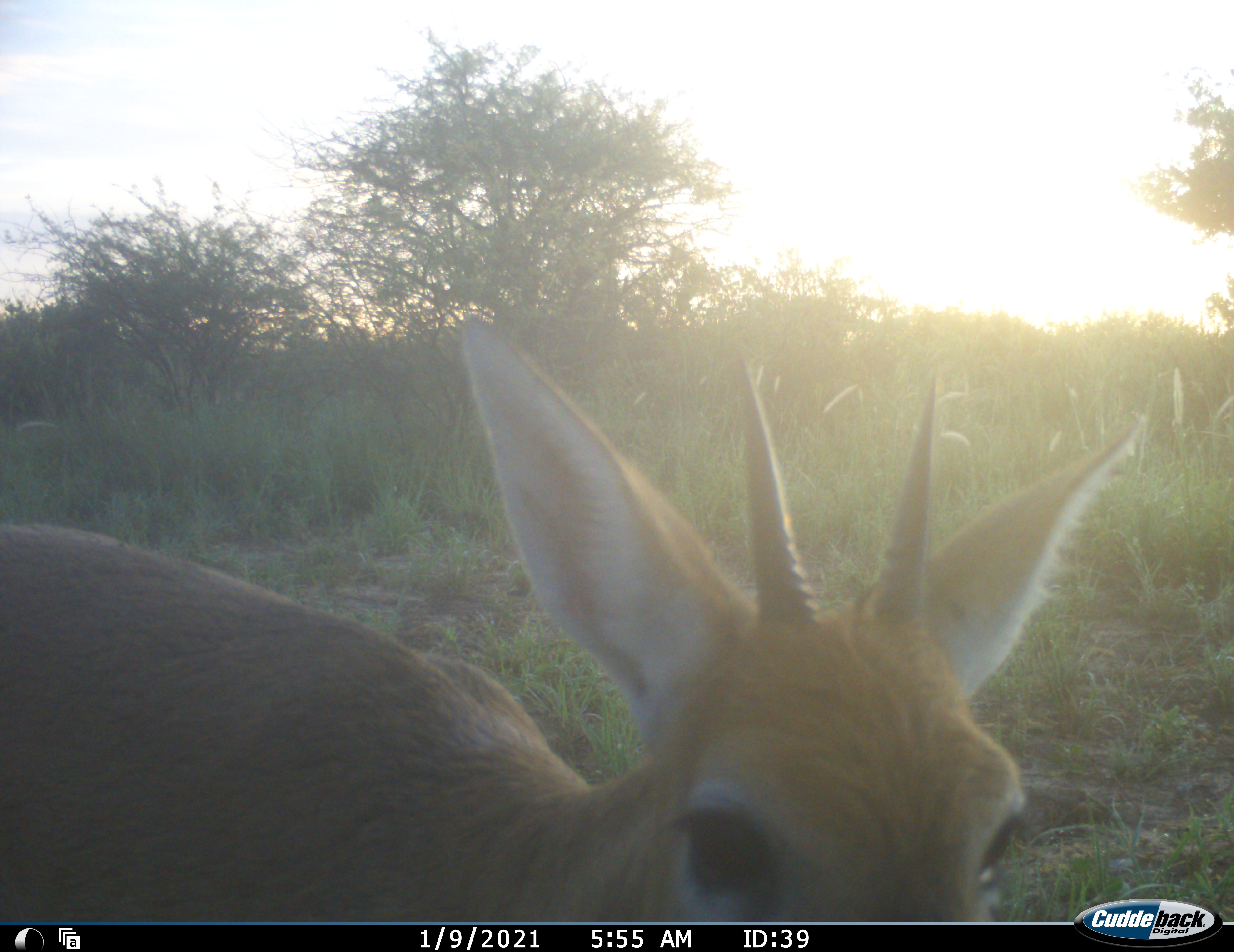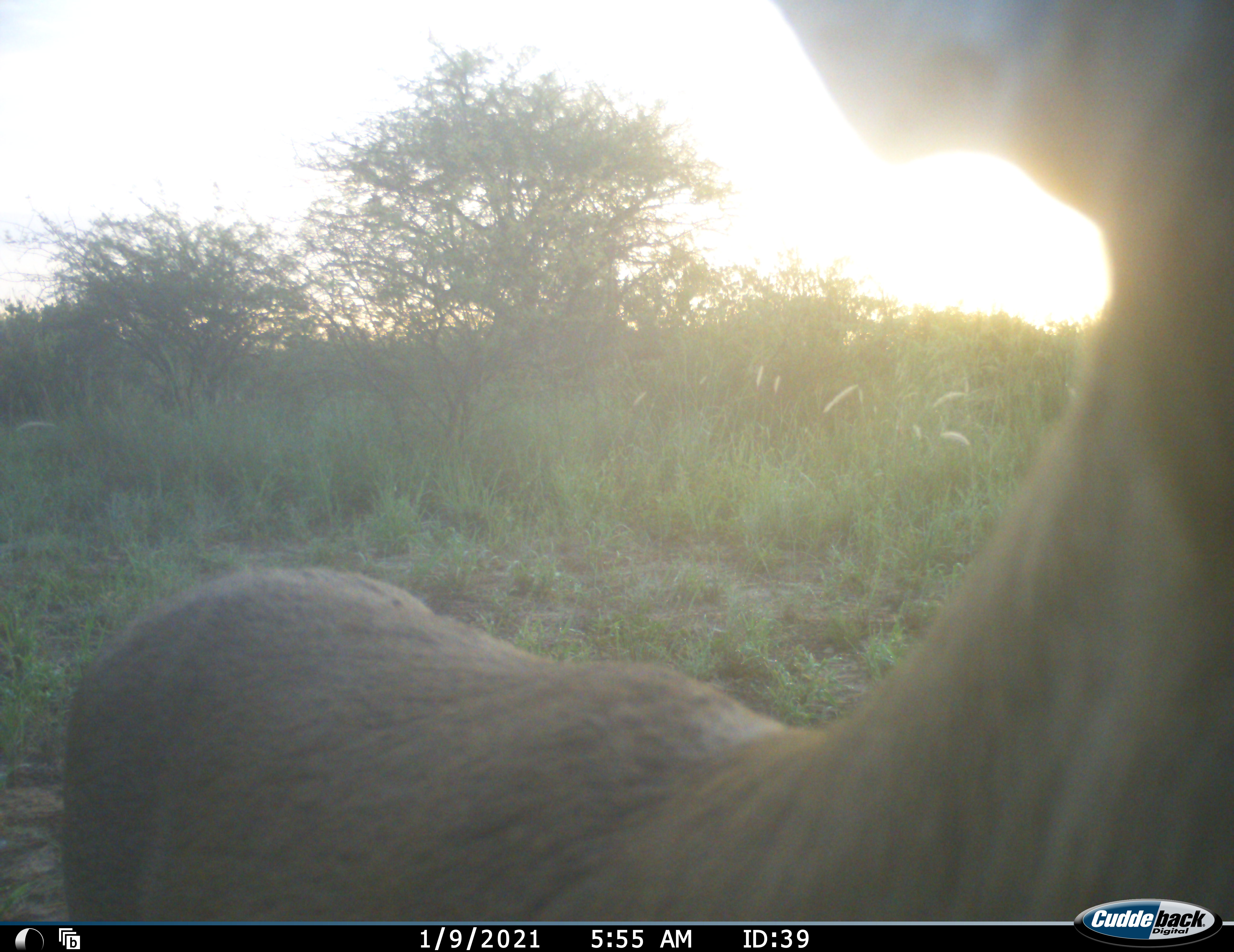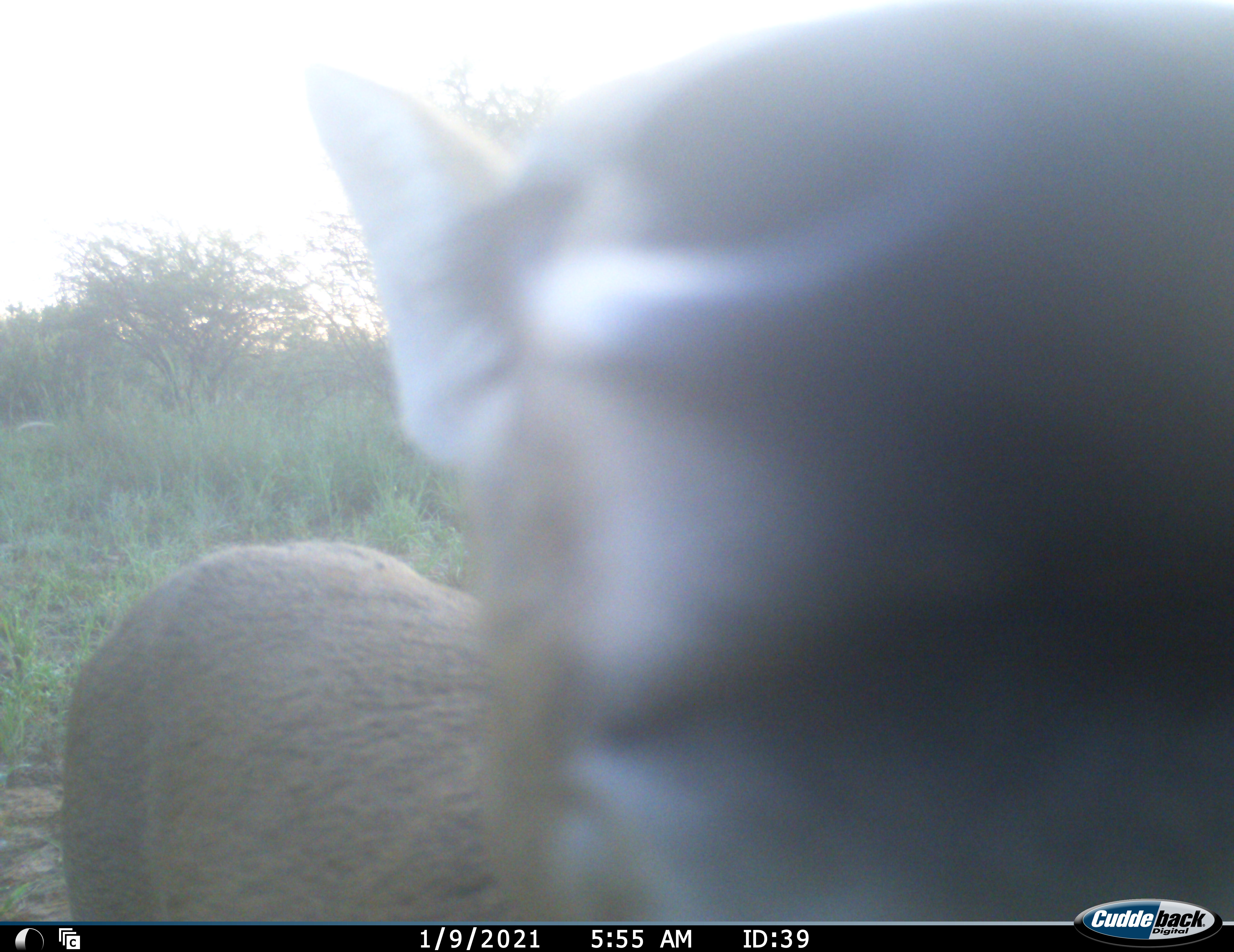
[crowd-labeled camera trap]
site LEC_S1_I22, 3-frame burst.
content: unidentified animal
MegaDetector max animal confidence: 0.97